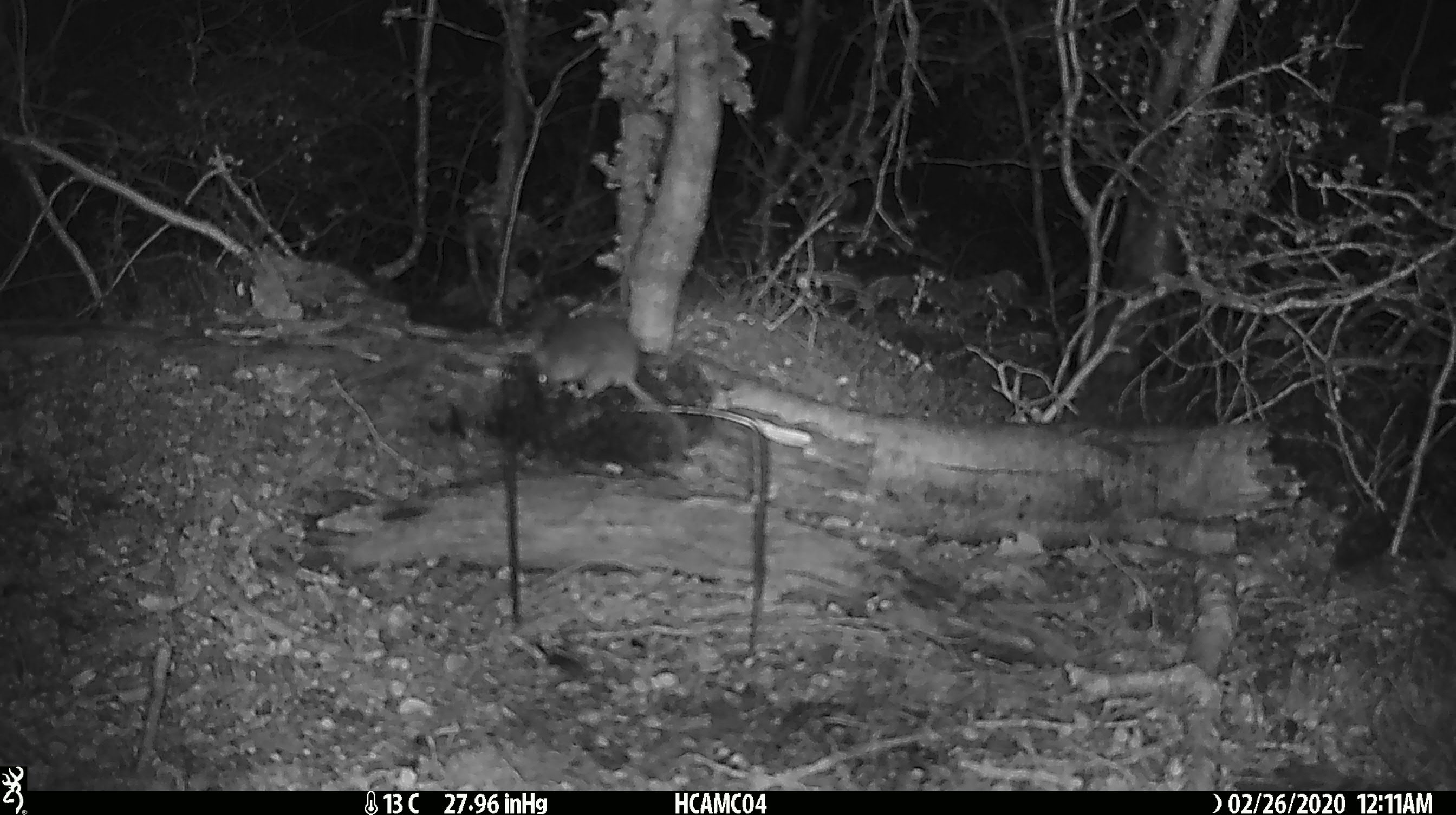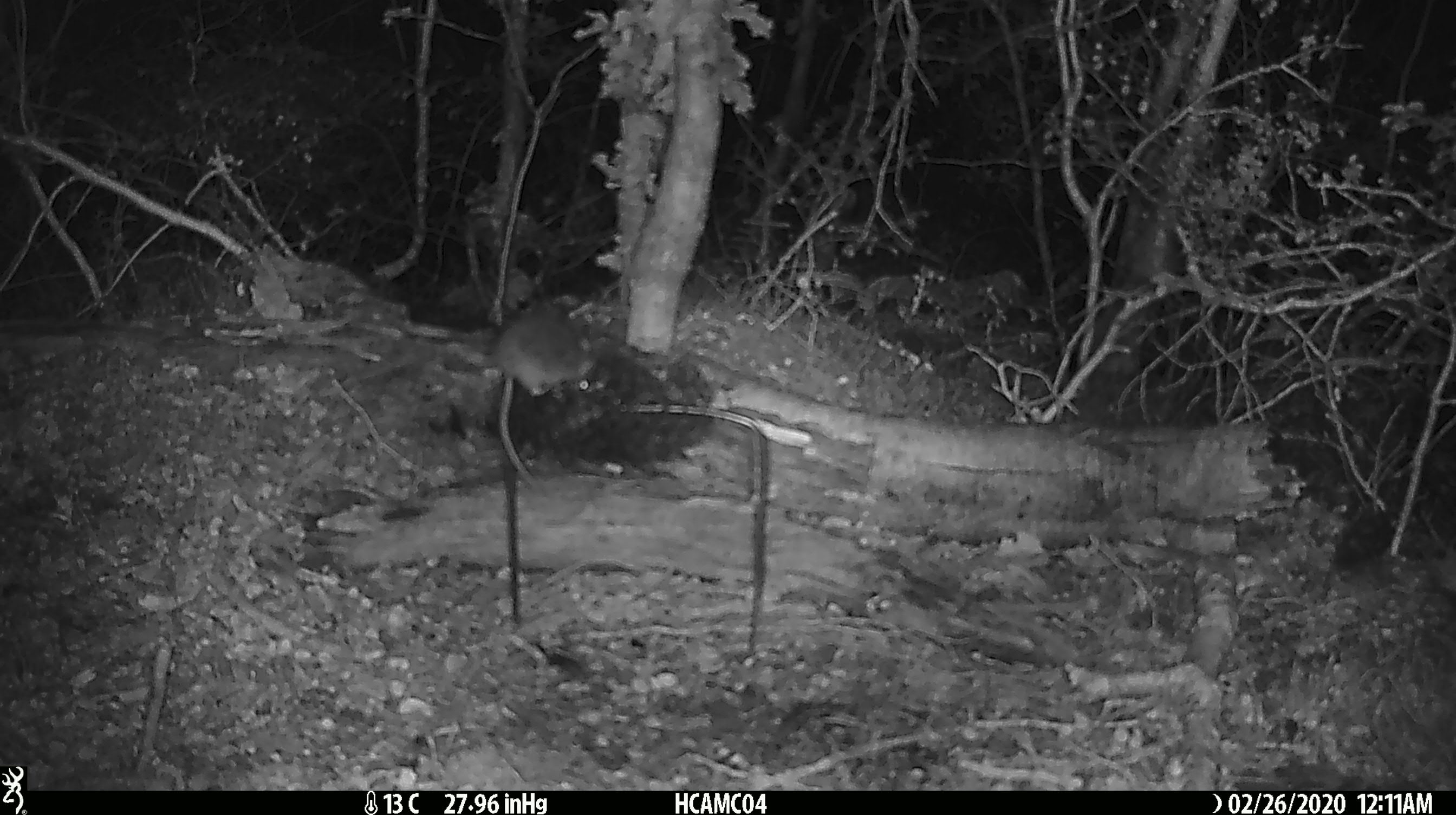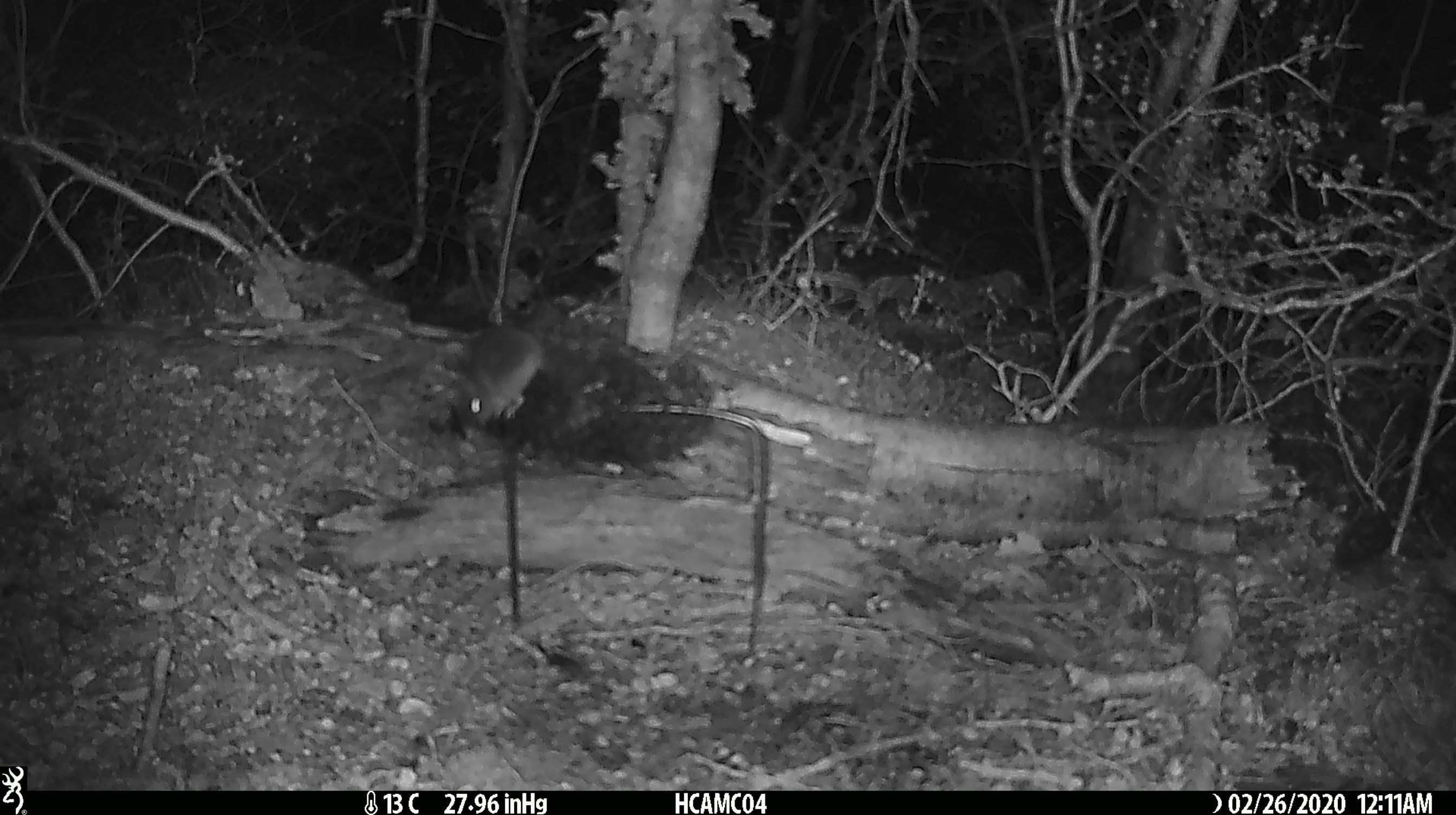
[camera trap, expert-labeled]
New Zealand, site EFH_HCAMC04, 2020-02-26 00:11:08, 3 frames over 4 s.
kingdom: Animalia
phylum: Chordata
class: Mammalia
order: Rodentia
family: Muridae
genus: Mus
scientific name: Mus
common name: mouse